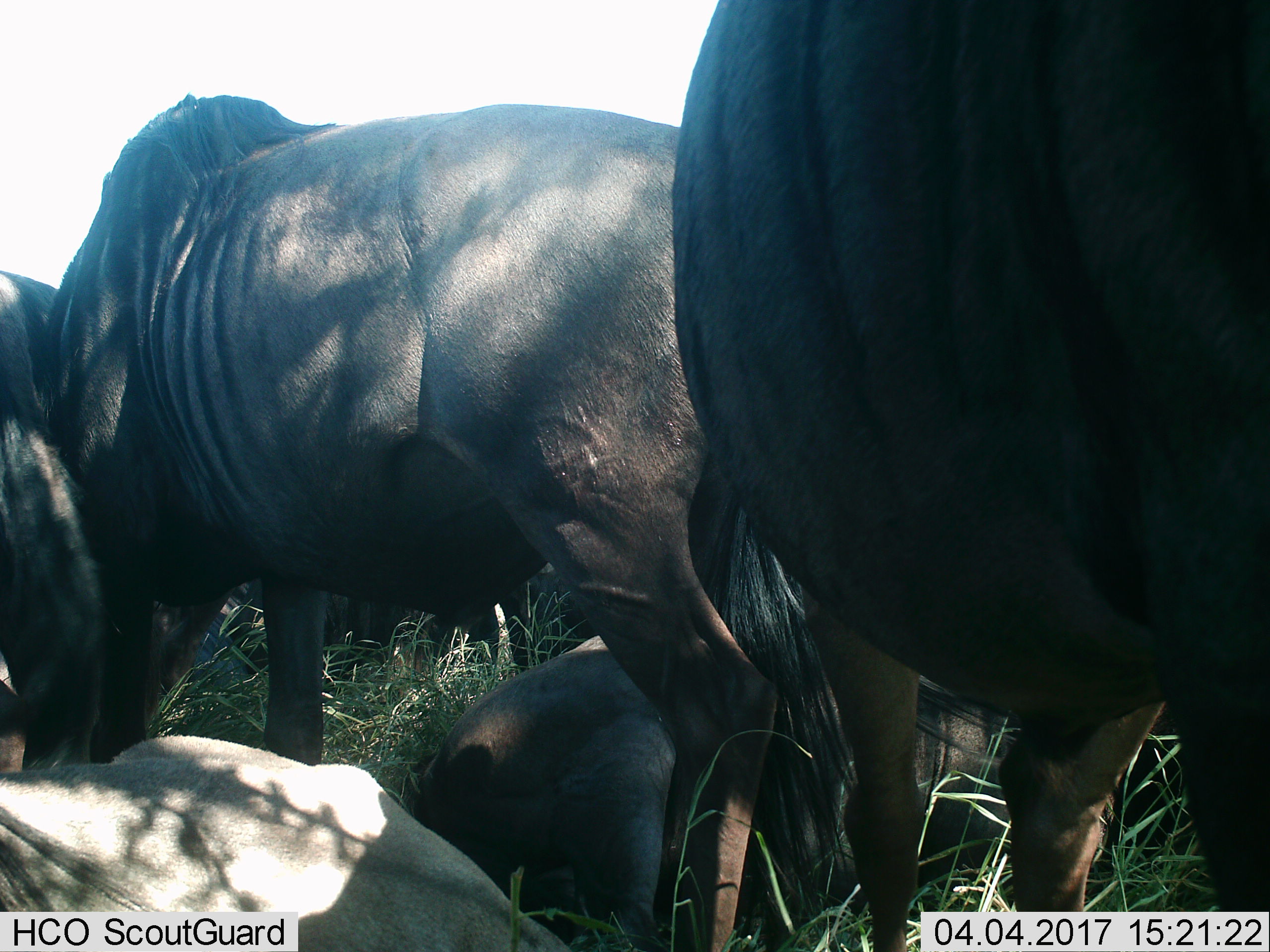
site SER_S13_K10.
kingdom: Animalia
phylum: Chordata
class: Mammalia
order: Artiodactyla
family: Bovidae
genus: Connochaetes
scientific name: Connochaetes taurinus taurinus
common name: blue wildebeest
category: wildebeestblue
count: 4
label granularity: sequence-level